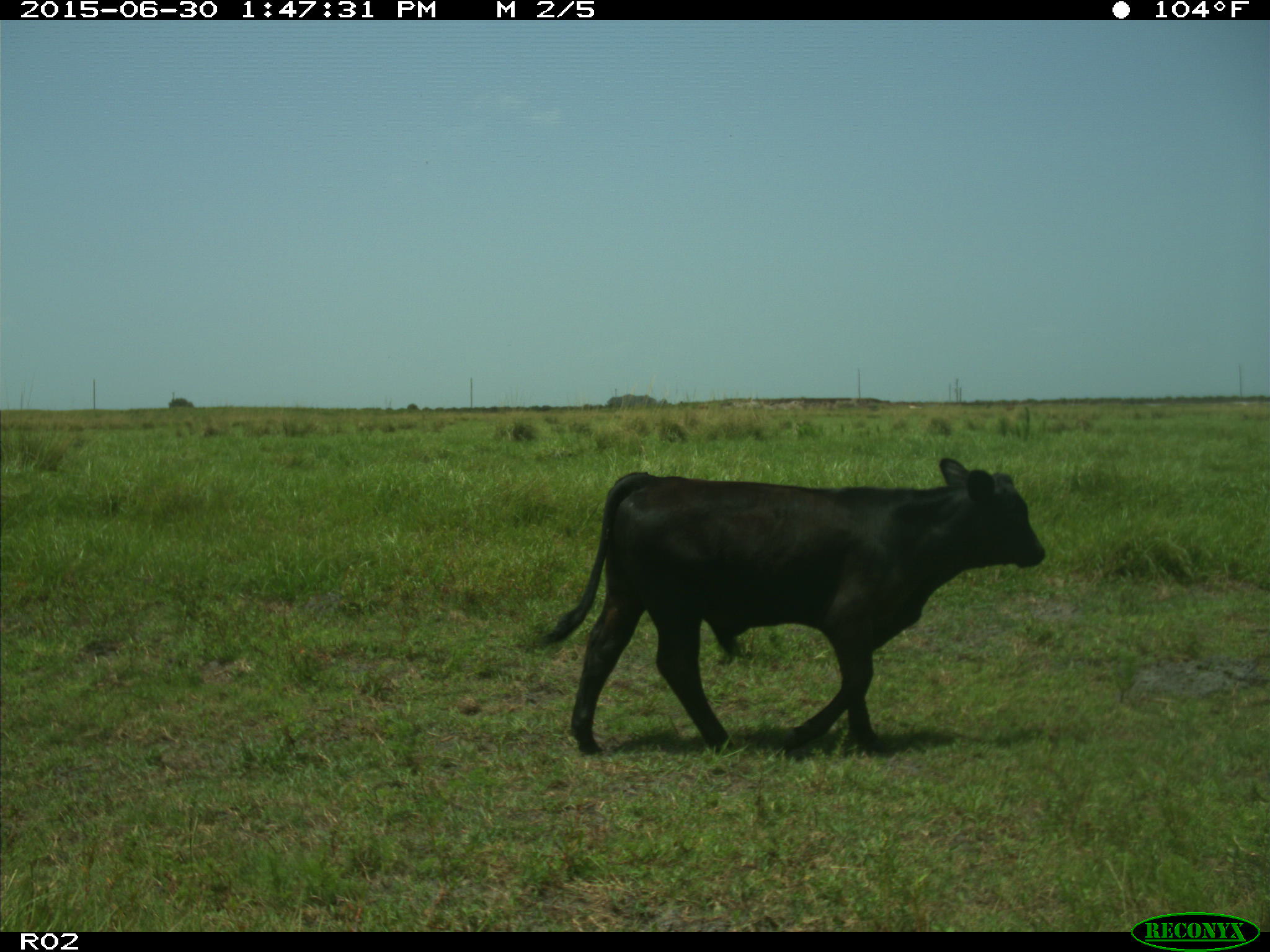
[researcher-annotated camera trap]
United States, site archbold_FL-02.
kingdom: Animalia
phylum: Chordata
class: Mammalia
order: Artiodactyla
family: Bovidae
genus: Bos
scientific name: Bos taurus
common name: domestic cow